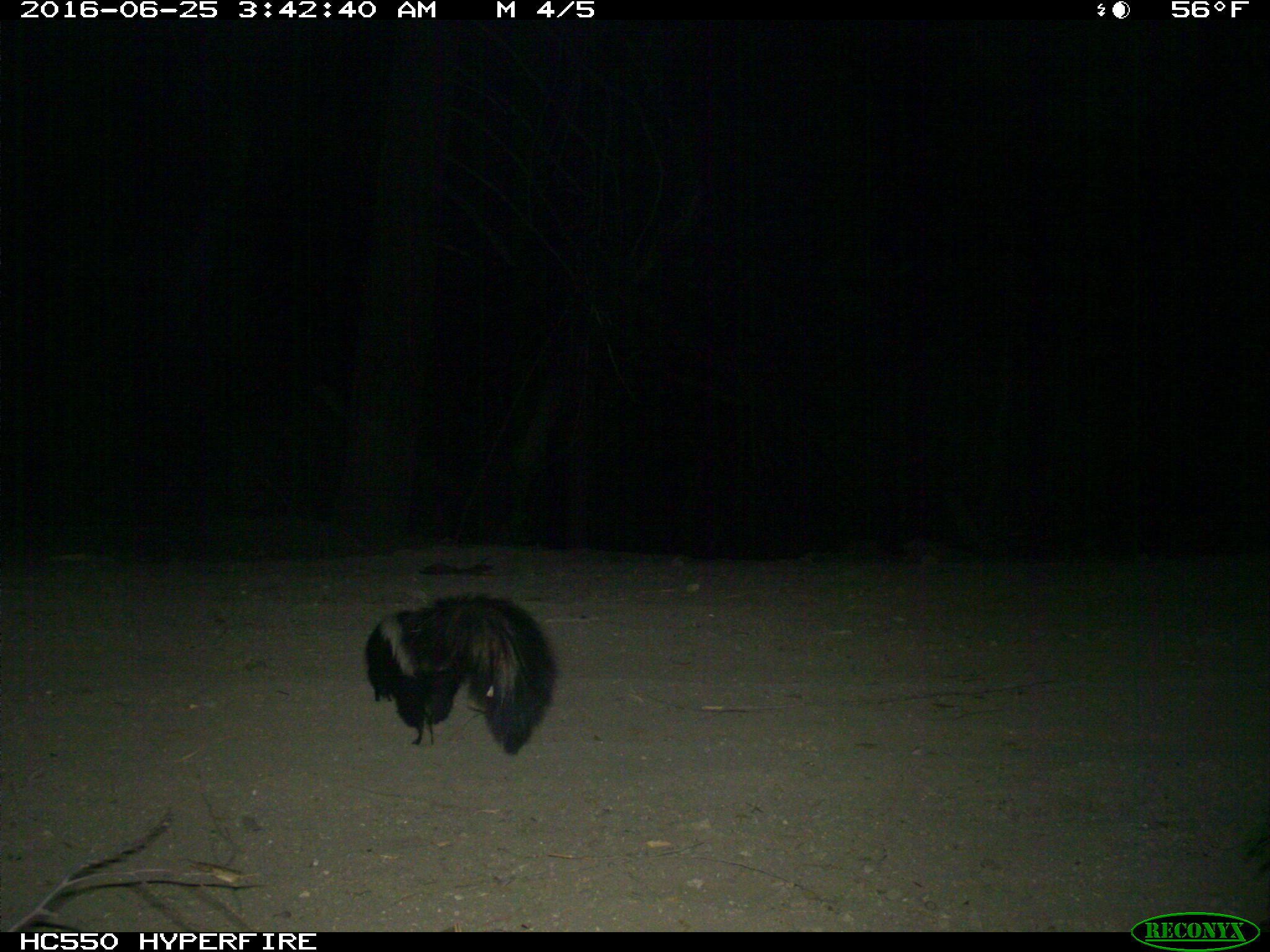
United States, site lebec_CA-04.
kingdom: Animalia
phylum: Chordata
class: Mammalia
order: Carnivora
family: Mephitidae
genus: Mephitis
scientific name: Mephitis mephitis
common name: striped skunk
Mephitis mephitis (striped skunk).